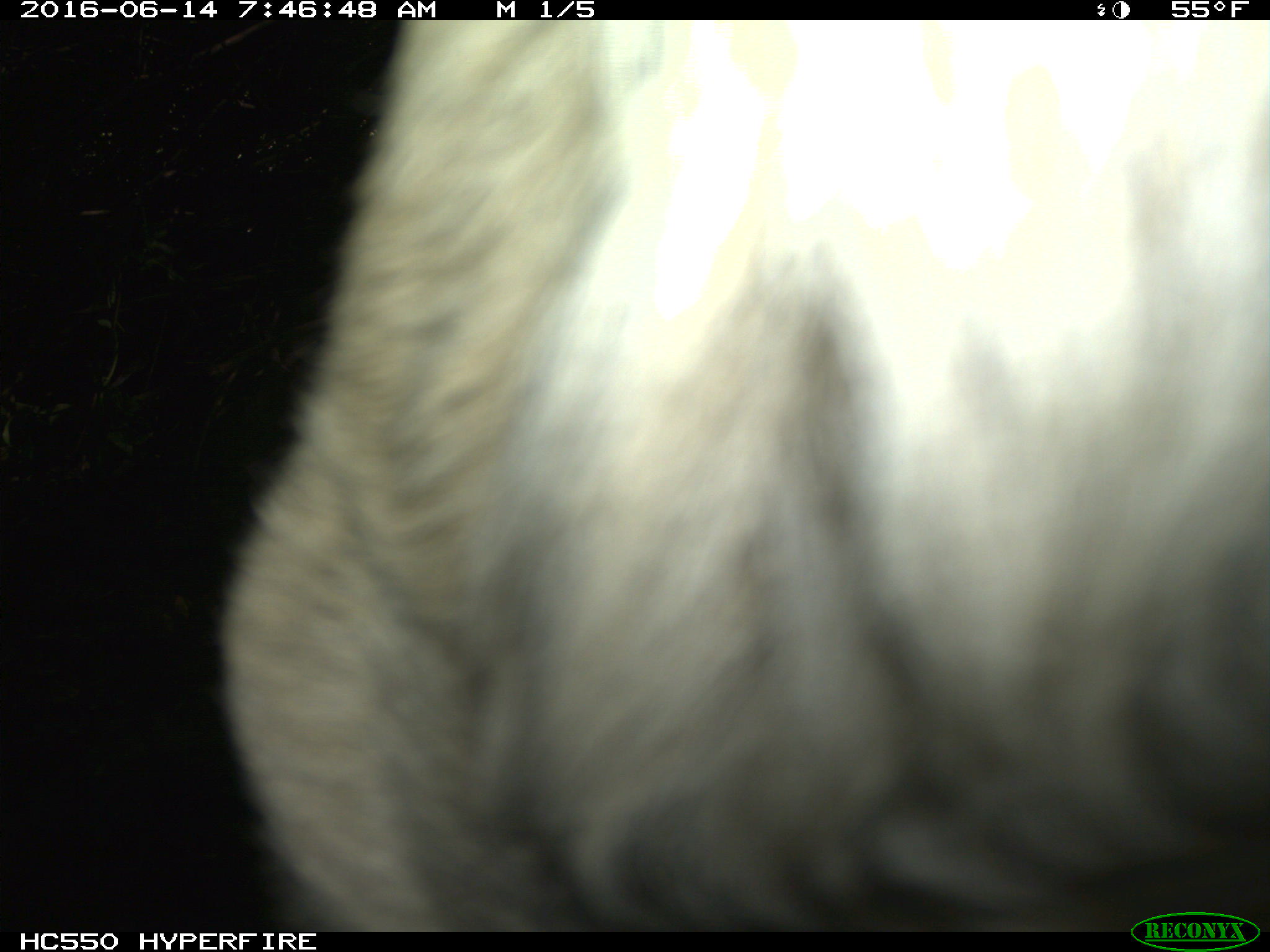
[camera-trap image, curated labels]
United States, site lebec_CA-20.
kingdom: Animalia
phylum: Chordata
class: Mammalia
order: Artiodactyla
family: Bovidae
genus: Bos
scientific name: Bos taurus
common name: domestic cow